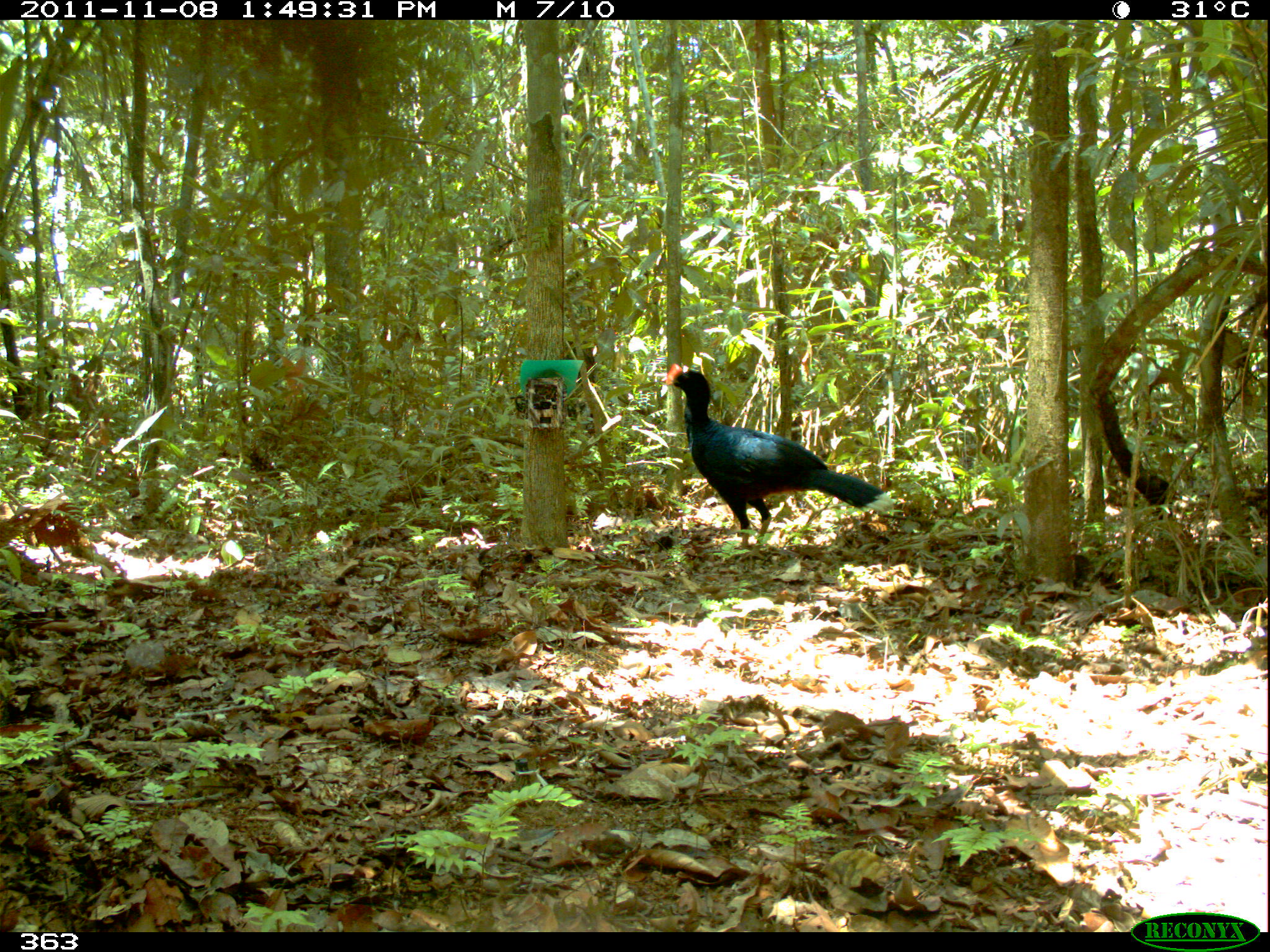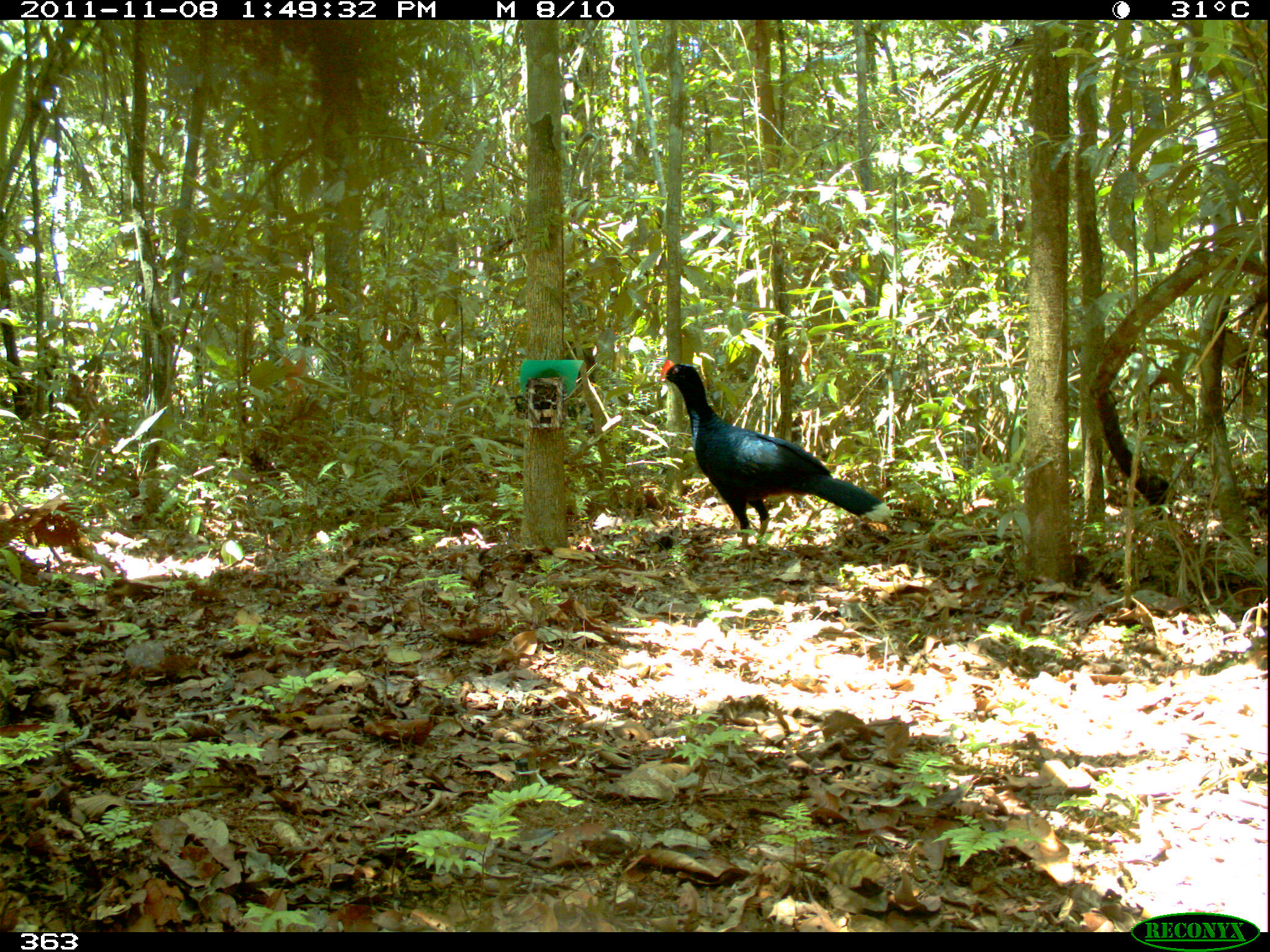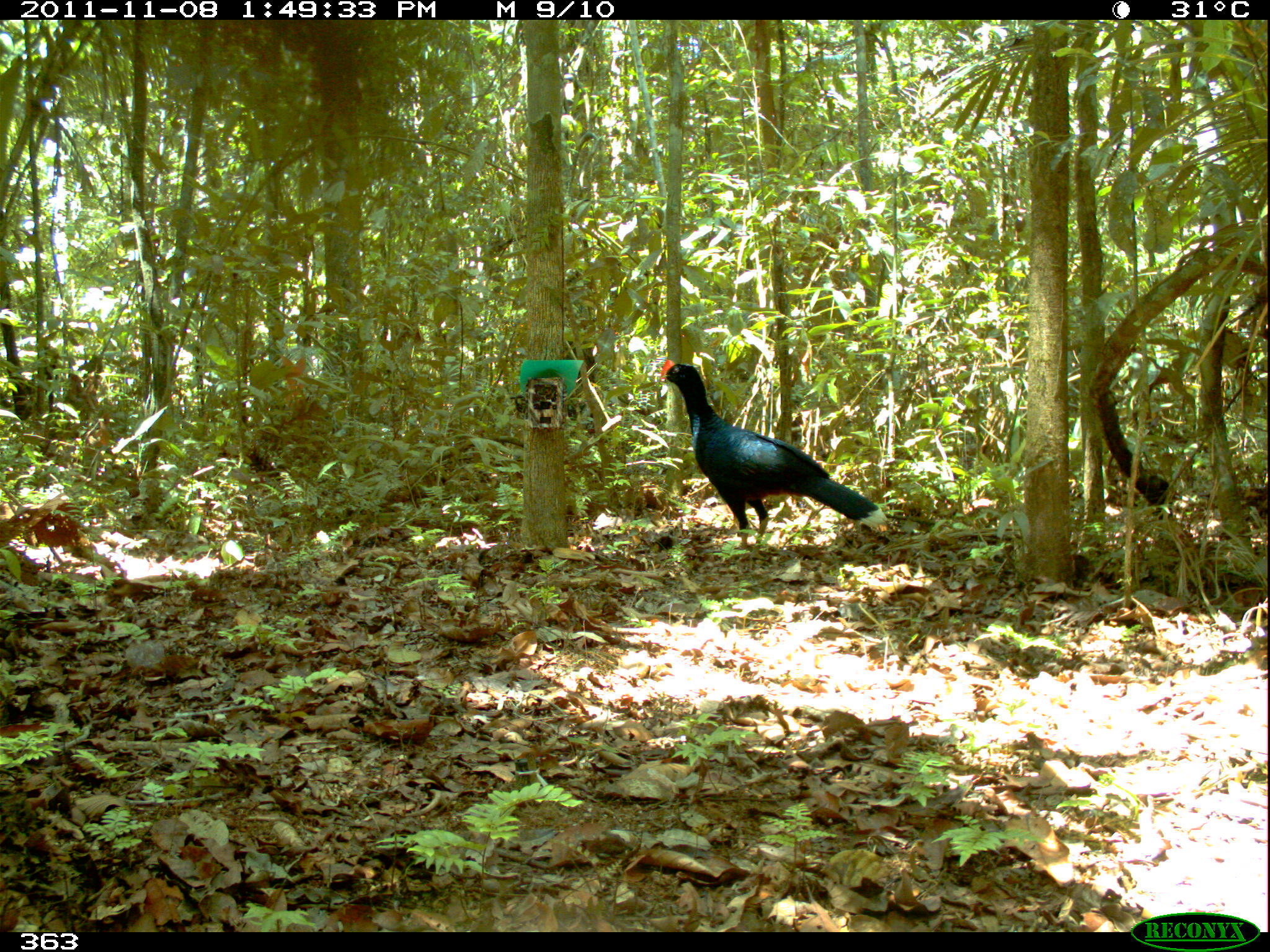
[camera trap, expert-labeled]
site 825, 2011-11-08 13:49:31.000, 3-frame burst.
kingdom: Animalia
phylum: Chordata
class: Aves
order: Galliformes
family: Cracidae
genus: Mitu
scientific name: Mitu tuberosum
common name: razor-billed curassow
Mitu tuberosum (razor-billed curassow).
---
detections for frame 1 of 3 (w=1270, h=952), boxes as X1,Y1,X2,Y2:
mitu tuberosum: 665,363,896,564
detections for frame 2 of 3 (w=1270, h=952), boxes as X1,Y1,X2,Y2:
mitu tuberosum: 659,359,890,569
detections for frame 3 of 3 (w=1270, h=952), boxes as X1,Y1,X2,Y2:
mitu tuberosum: 659,358,887,569